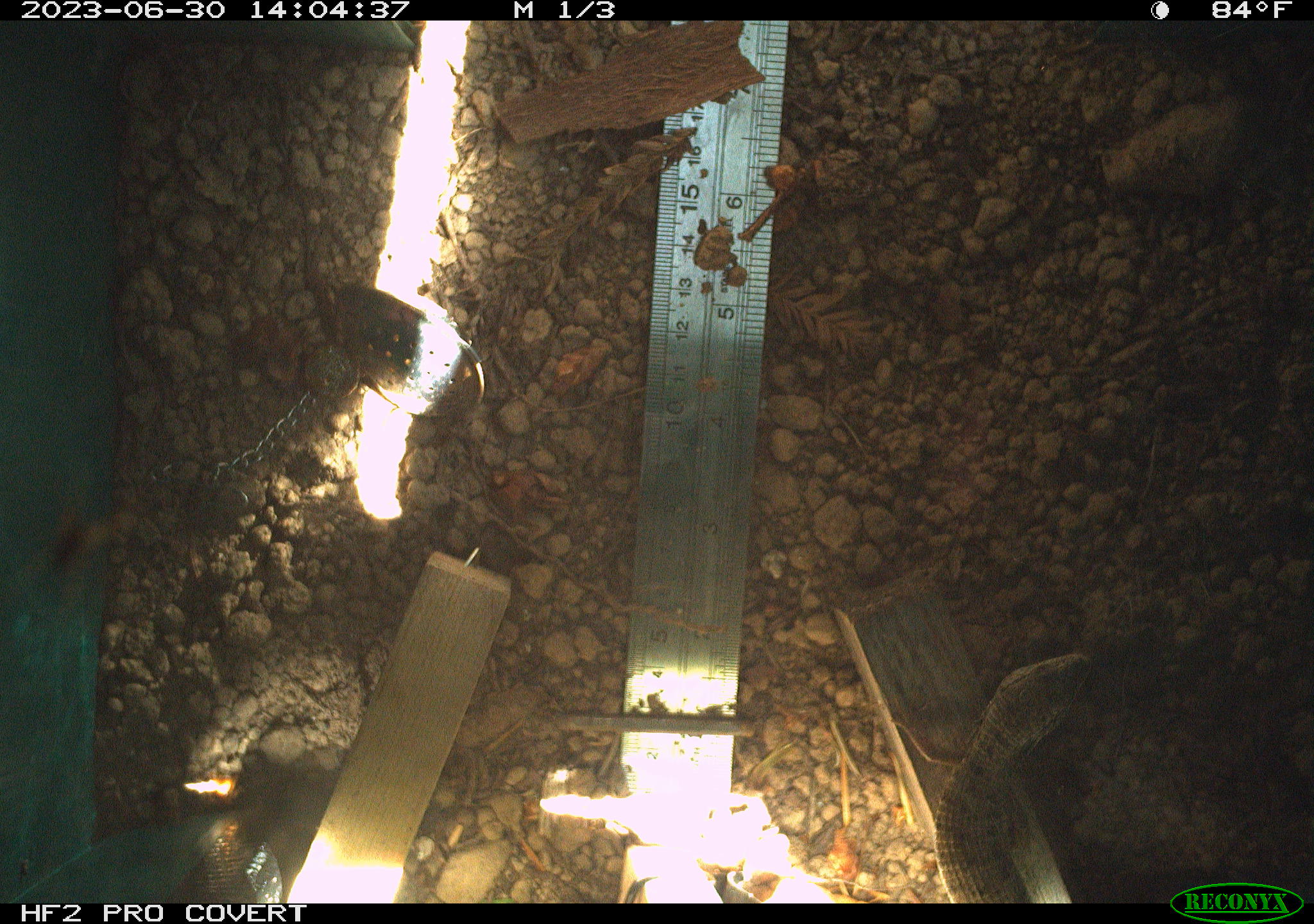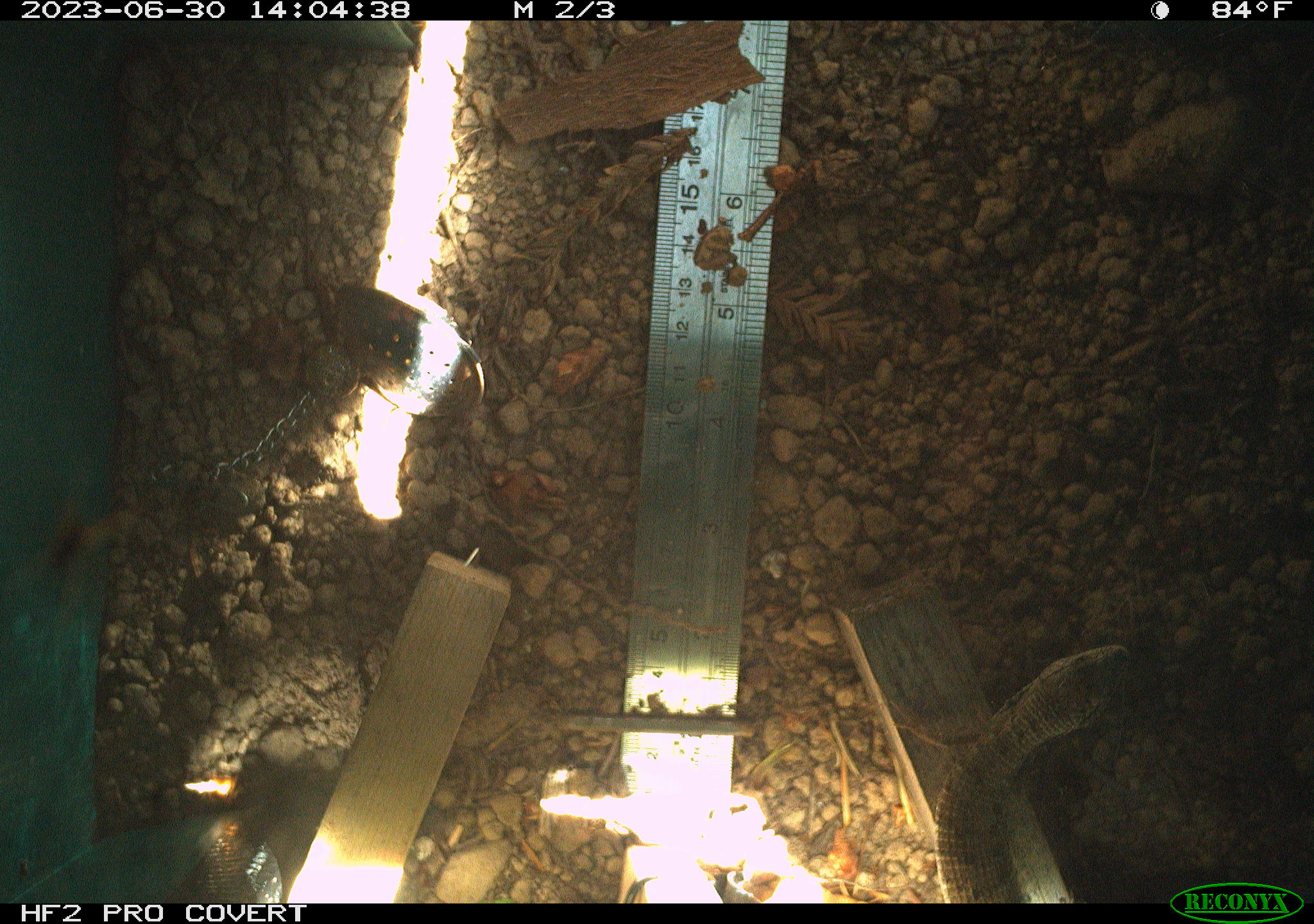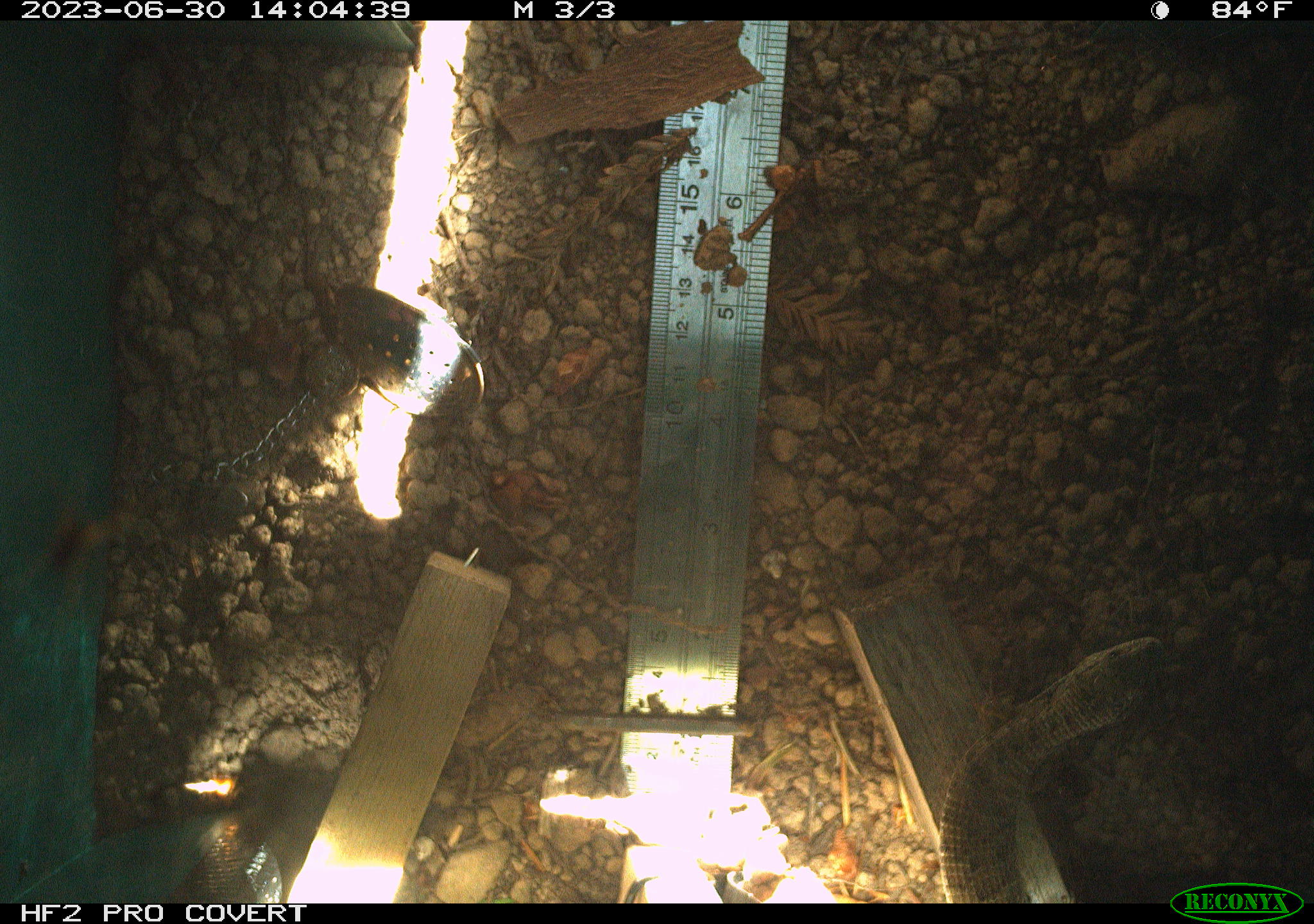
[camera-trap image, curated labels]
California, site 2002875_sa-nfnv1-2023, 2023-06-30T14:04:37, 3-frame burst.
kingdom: Animalia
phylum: Chordata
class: Reptilia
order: Squamata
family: Anguidae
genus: Elgaria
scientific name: Elgaria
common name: alligator lizards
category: elgaria species